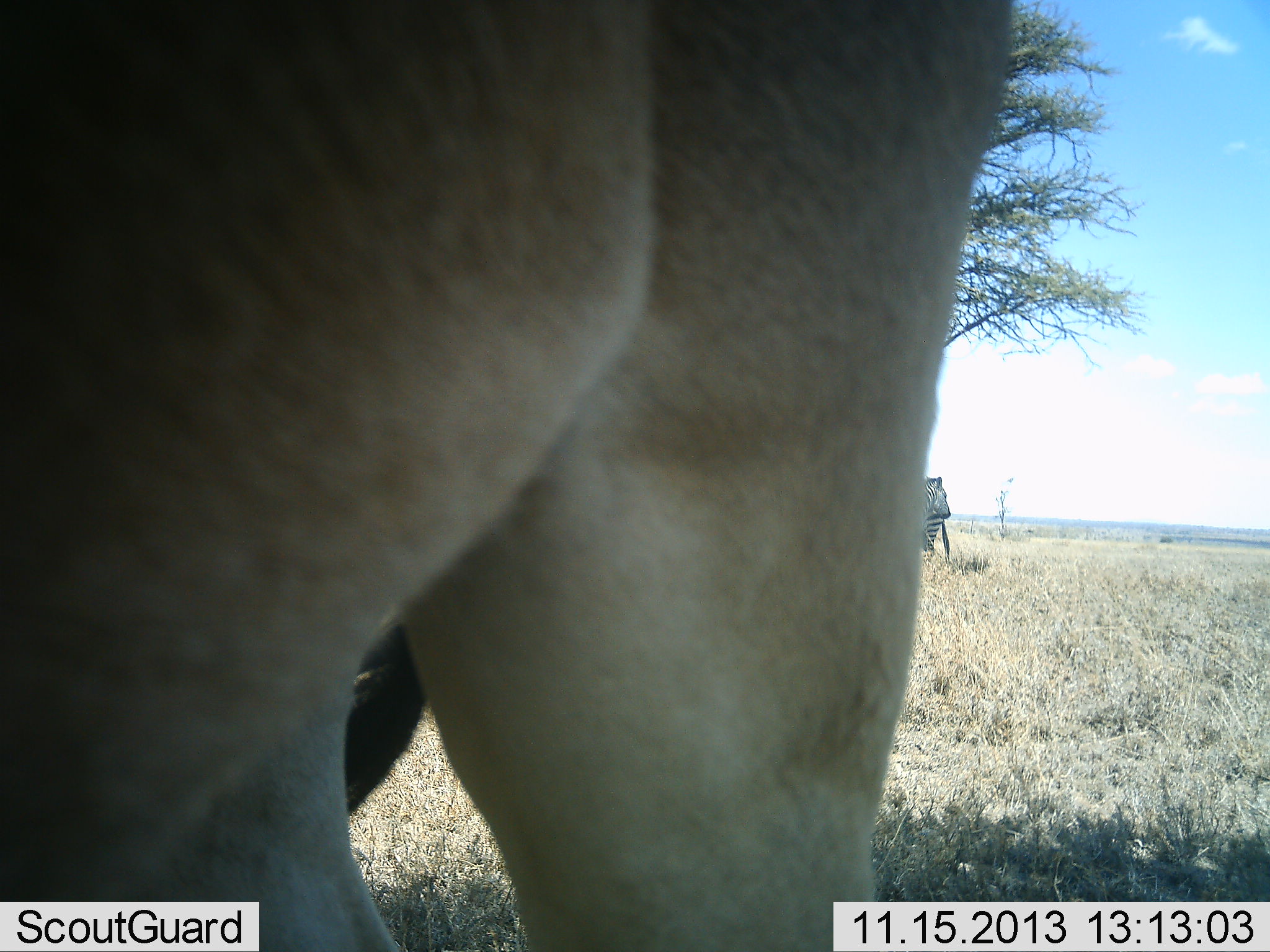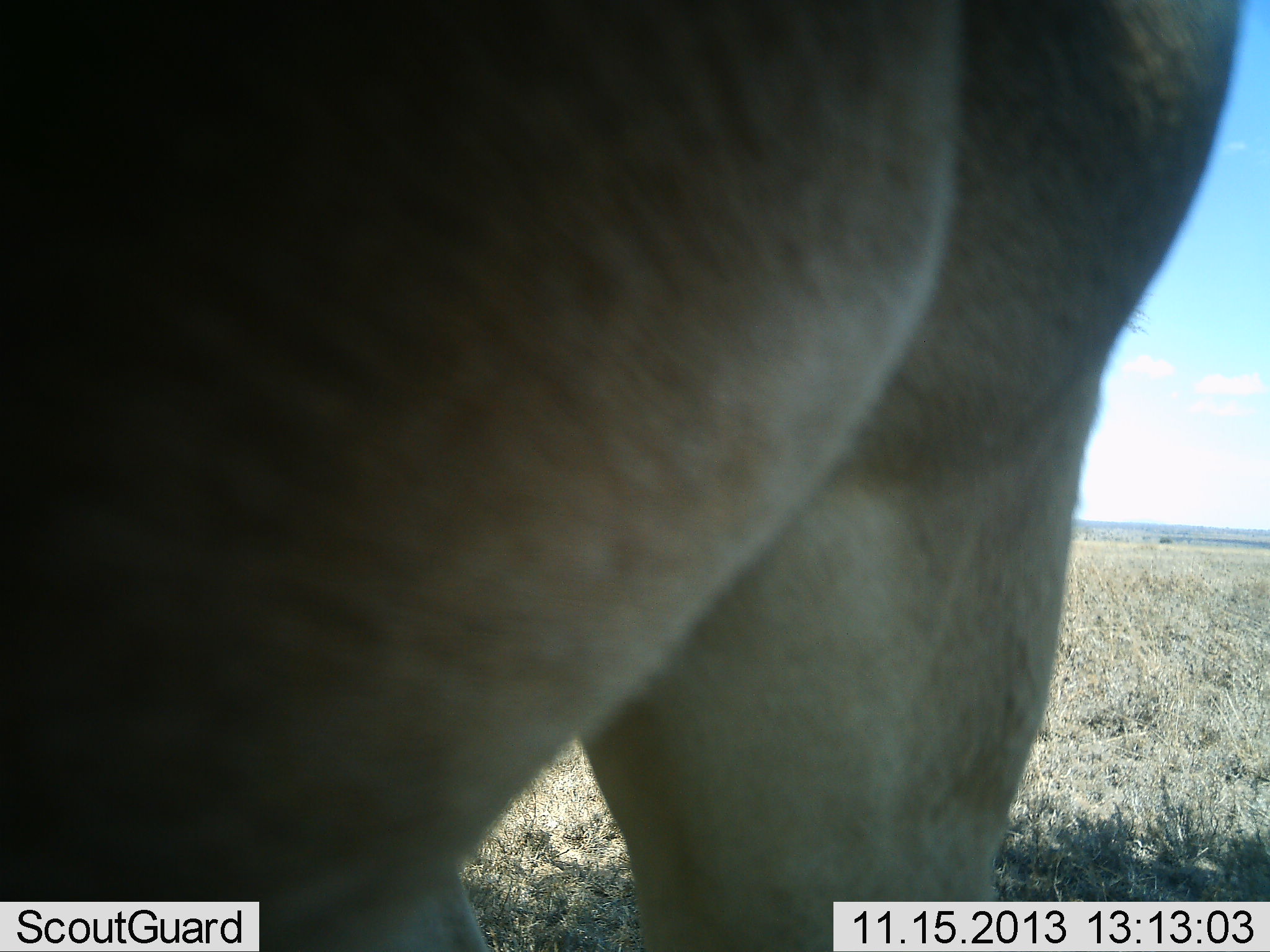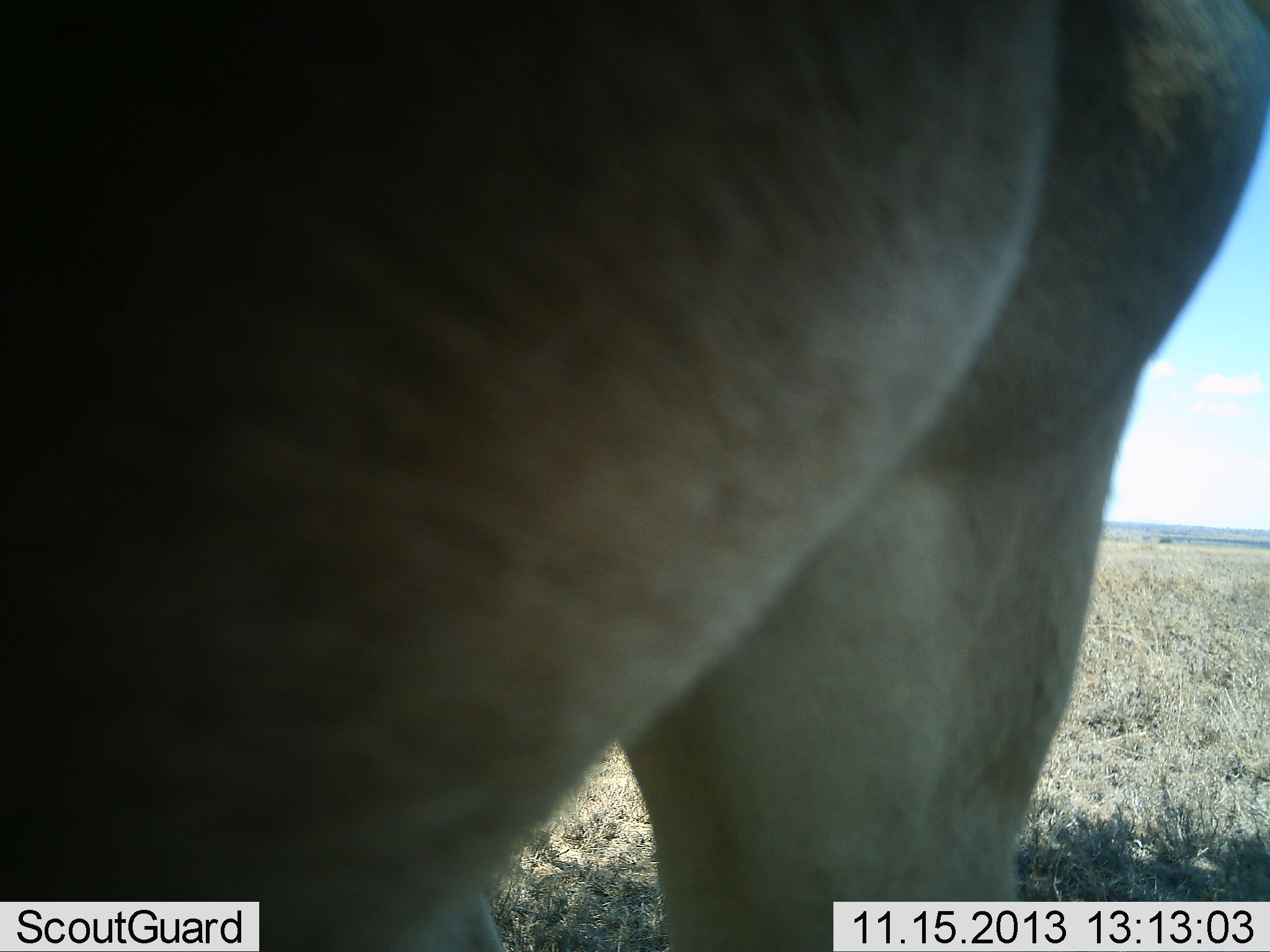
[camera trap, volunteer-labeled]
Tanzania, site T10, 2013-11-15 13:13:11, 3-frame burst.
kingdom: Animalia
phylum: Chordata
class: Mammalia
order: Artiodactyla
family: Bovidae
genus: Alcelaphus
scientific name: Alcelaphus buselaphus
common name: hartebeest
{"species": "hartebeest (Alcelaphus buselaphus)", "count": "1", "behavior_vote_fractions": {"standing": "90%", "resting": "0%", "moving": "10%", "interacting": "0%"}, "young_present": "0%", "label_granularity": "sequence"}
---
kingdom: Animalia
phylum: Chordata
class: Mammalia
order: Perissodactyla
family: Equidae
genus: Equus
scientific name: Equus quagga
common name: plains zebra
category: zebra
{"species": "zebra (plains zebra) (Equus quagga)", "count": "1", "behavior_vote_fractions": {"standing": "100%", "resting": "0%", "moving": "0%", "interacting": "0%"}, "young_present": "0%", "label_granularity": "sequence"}